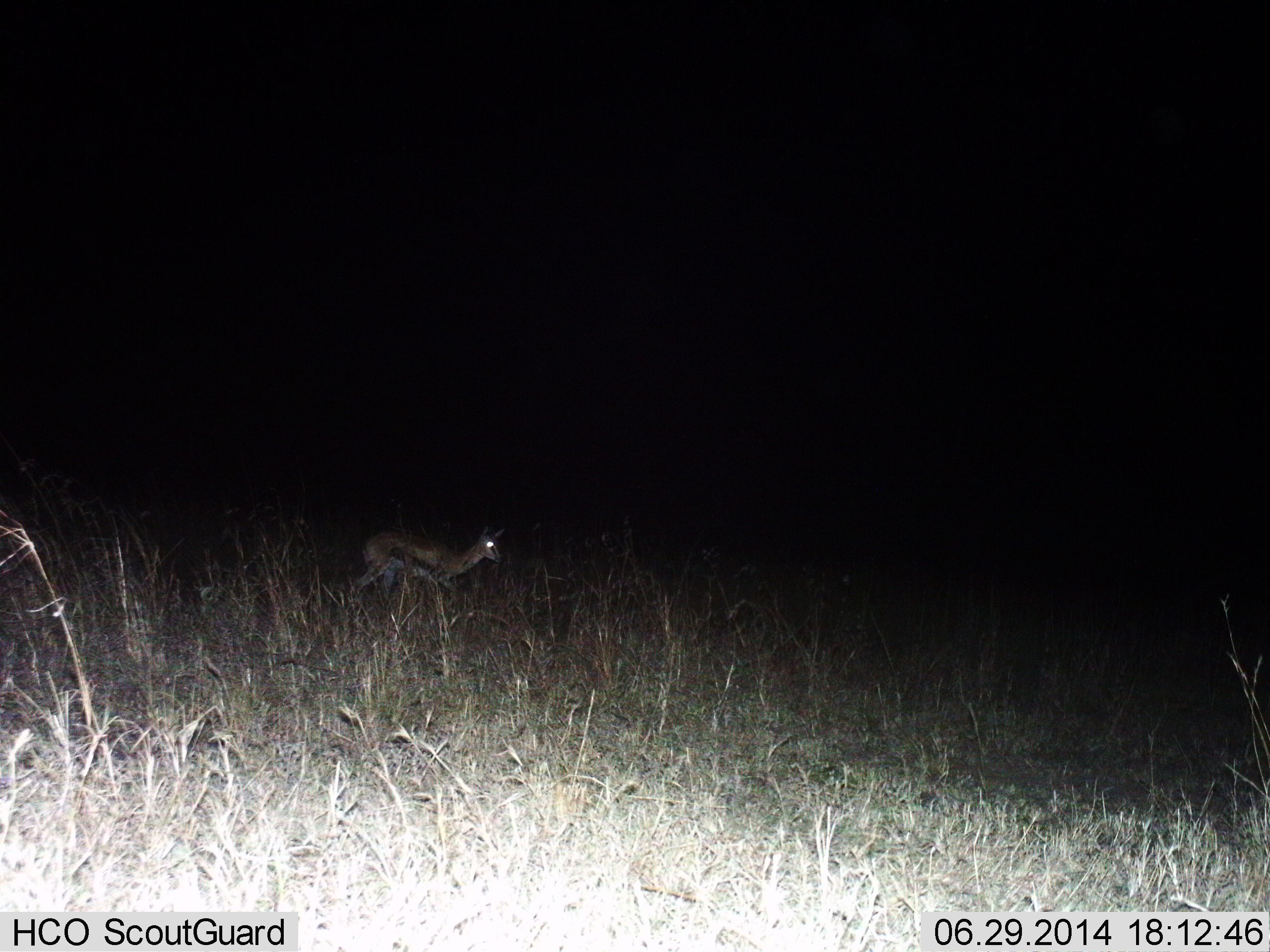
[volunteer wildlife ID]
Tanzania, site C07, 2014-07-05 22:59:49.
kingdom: Animalia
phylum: Chordata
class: Mammalia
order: Artiodactyla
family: Bovidae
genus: Eudorcas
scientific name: Eudorcas thomsonii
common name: thomson's gazelle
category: gazellethomsons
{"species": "gazellethomsons (thomson's gazelle) (Eudorcas thomsonii)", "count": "1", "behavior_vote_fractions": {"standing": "40%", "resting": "0%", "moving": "60%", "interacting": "0%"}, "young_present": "20%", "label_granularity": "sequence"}